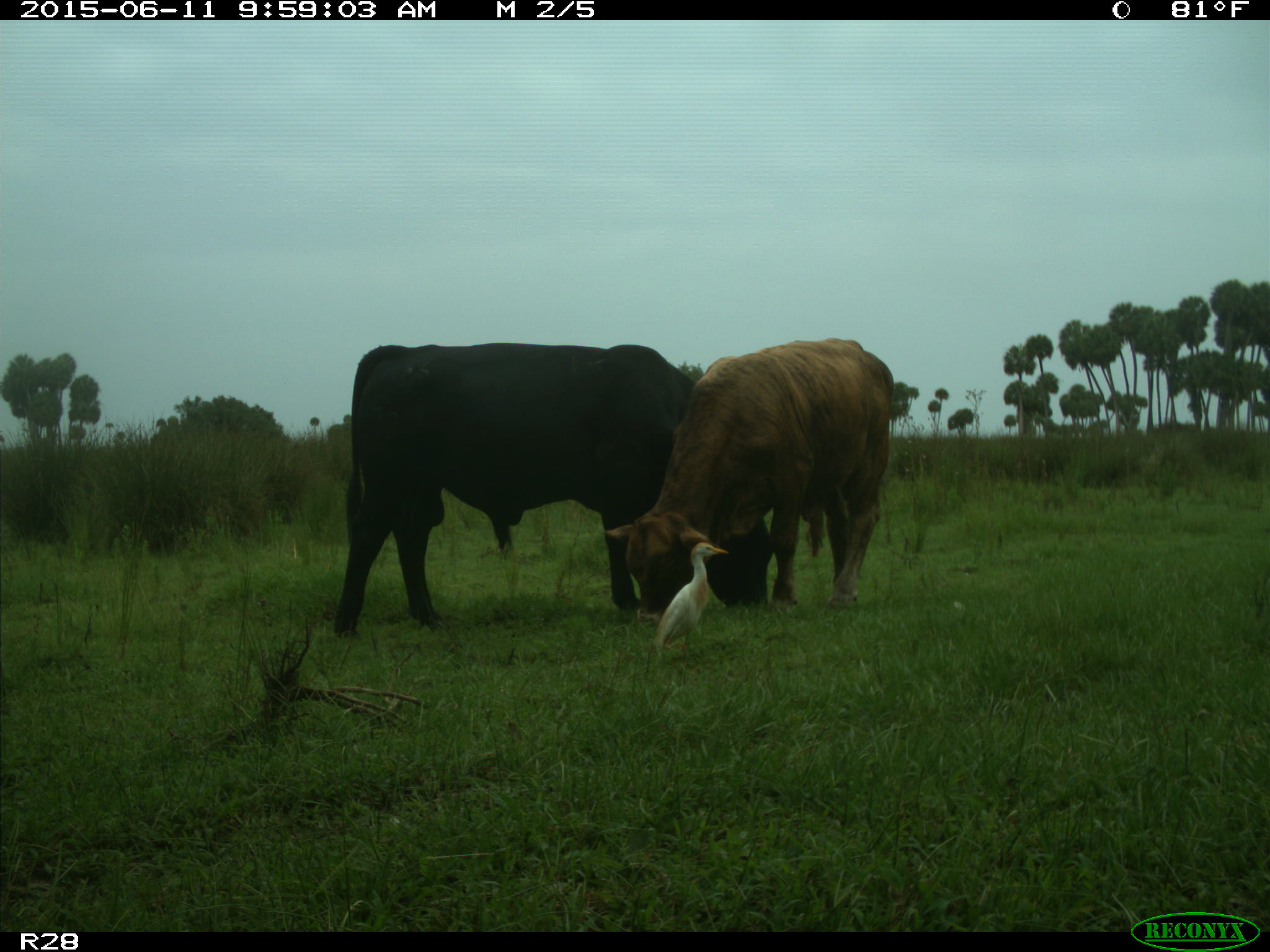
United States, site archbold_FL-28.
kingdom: Animalia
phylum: Chordata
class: Mammalia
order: Artiodactyla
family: Bovidae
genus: Bos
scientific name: Bos taurus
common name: domestic cow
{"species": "Bos taurus (domestic cow)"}